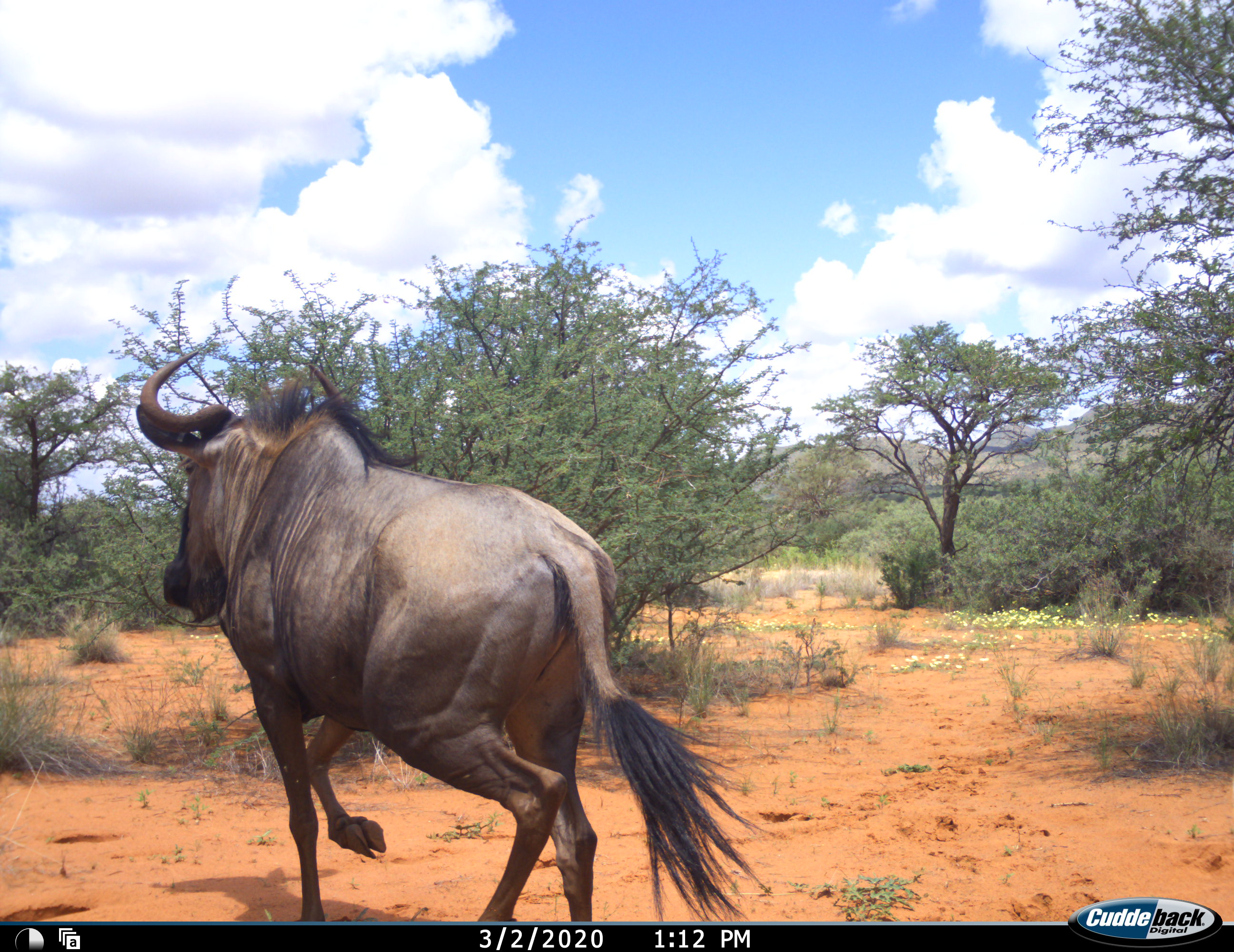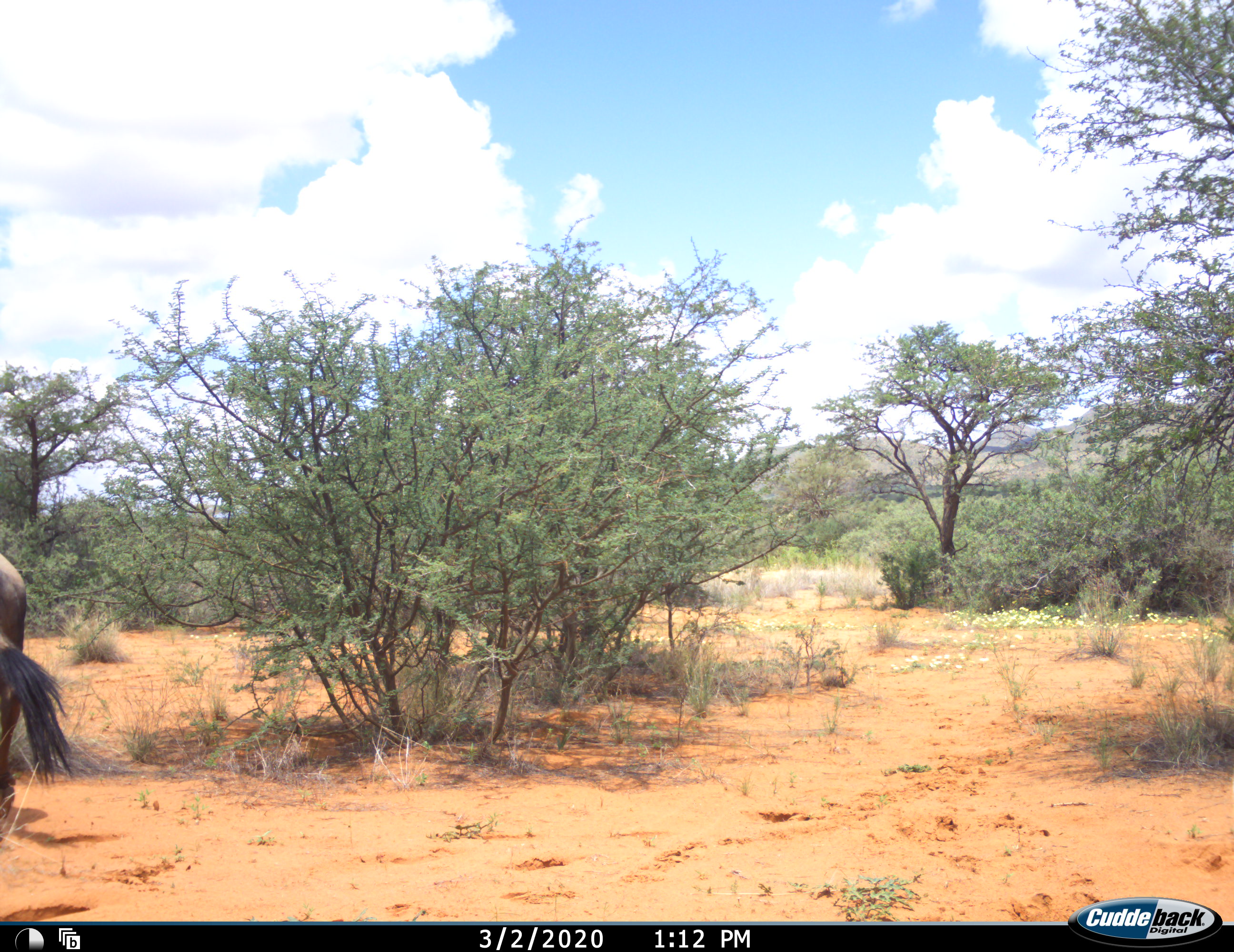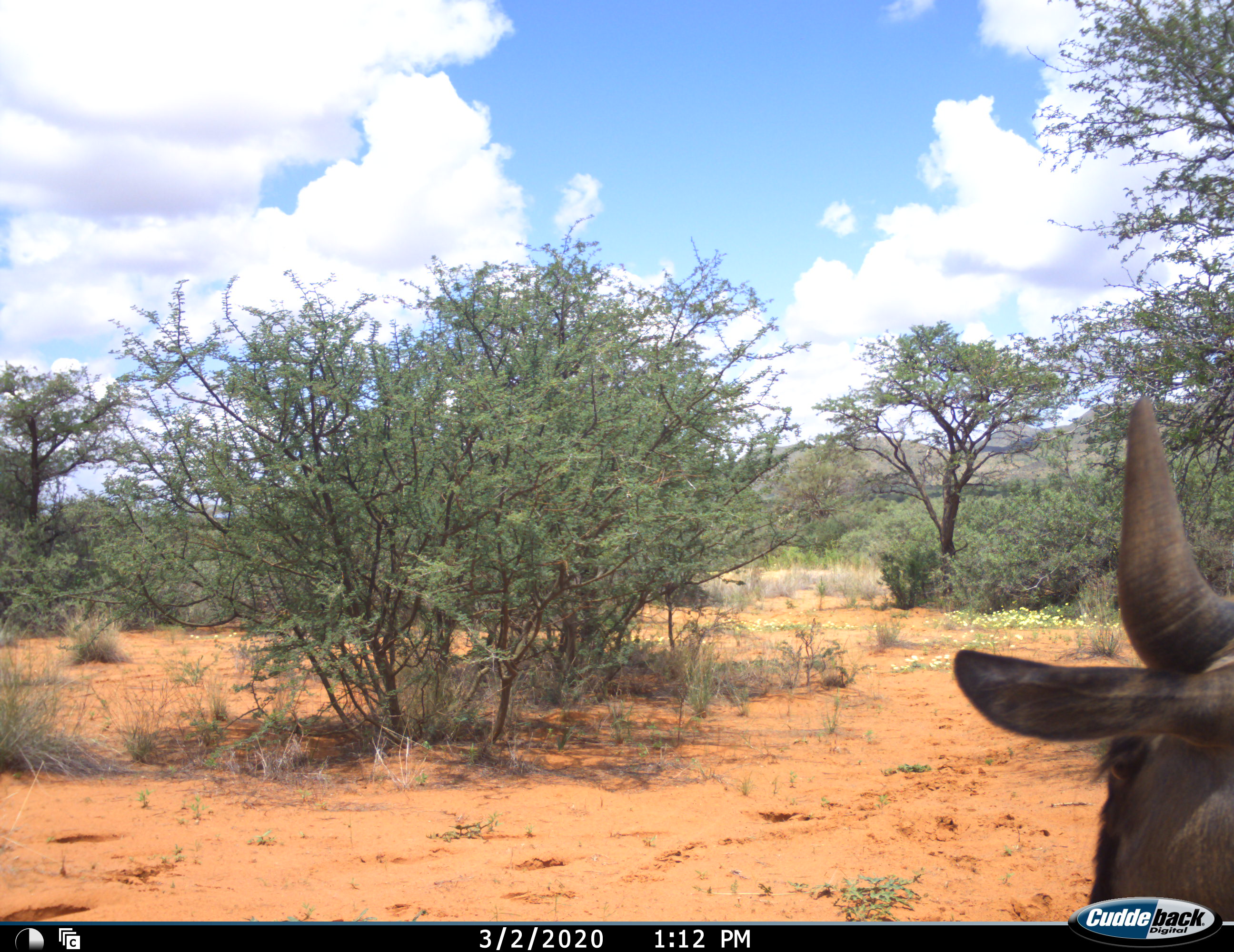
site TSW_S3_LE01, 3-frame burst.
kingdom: Animalia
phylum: Chordata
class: Mammalia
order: Artiodactyla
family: Bovidae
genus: Connochaetes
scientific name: Connochaetes taurinus taurinus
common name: blue wildebeest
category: wildebeestblue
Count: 2.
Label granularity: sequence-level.